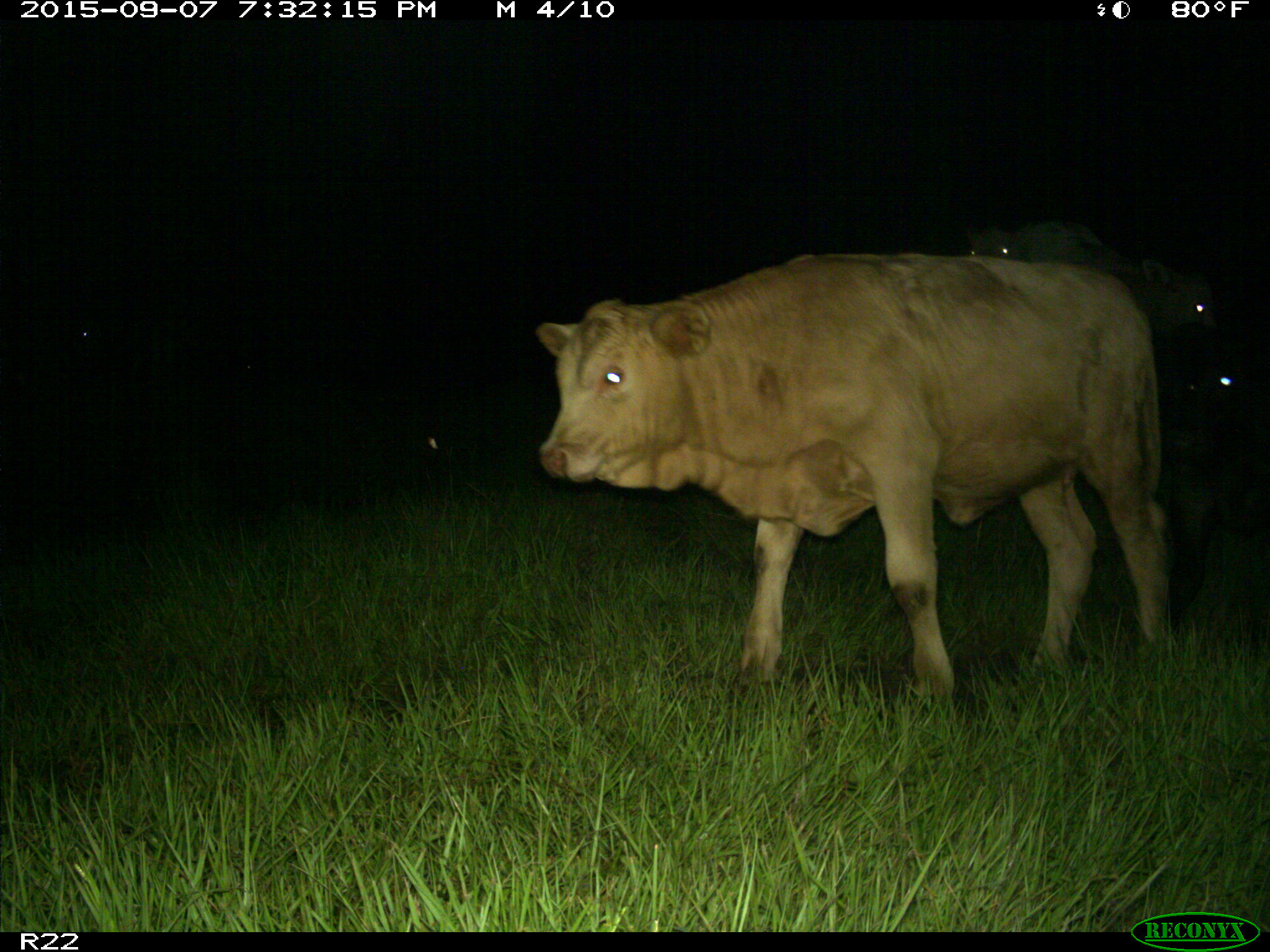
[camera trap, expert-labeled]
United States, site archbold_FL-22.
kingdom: Animalia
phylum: Chordata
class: Mammalia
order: Artiodactyla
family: Bovidae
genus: Bos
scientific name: Bos taurus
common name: domestic cow